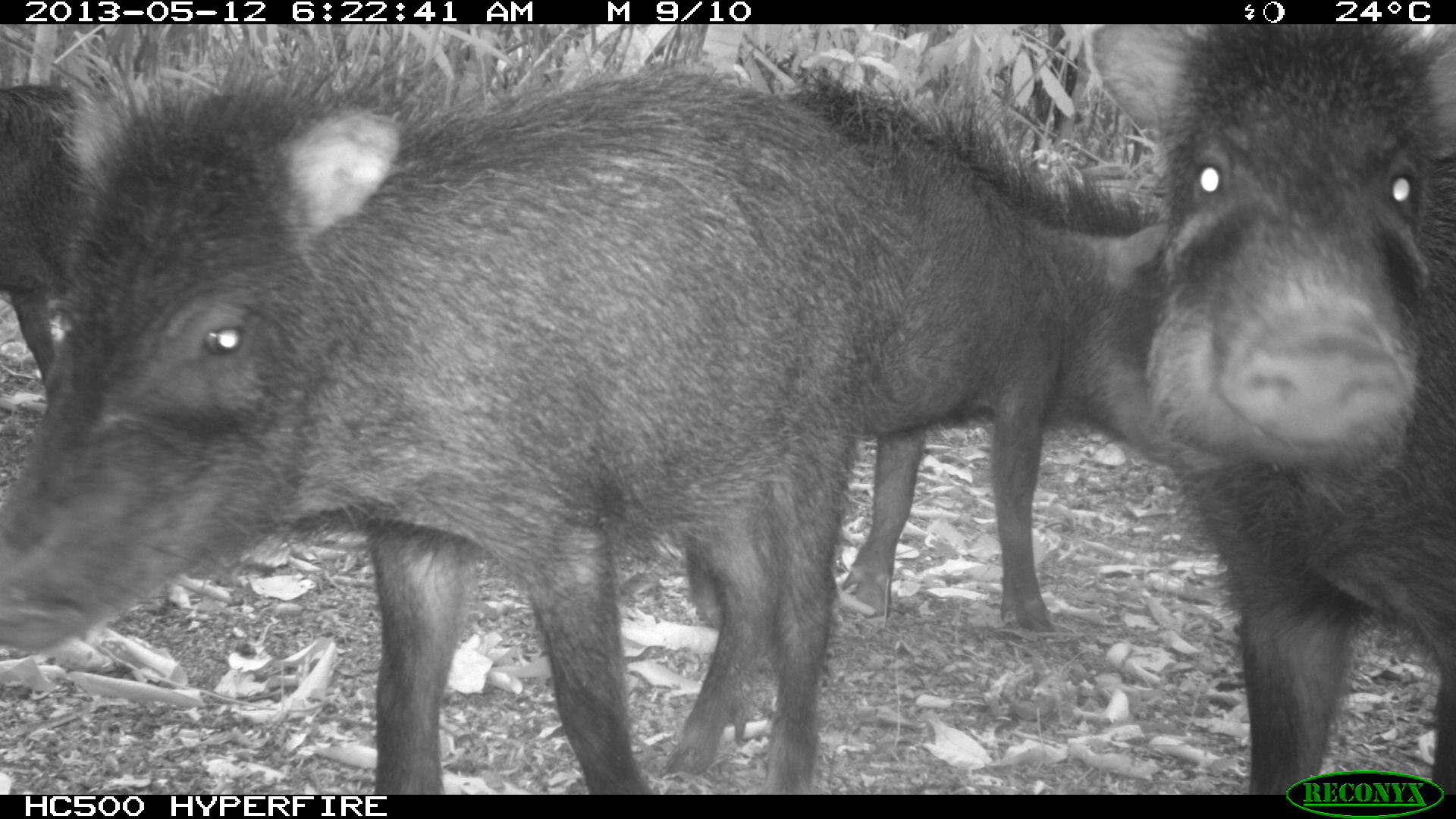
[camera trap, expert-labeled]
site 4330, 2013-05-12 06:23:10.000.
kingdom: Animalia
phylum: Chordata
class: Mammalia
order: Artiodactyla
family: Tayassuidae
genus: Tayassu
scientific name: Tayassu pecari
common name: white-lipped peccary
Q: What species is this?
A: Tayassu pecari (white-lipped peccary).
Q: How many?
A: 5.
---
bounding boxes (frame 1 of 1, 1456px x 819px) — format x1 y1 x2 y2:
tayassu pecari: 0 24 924 792; 1137 25 1453 792; 780 71 1171 634; 0 77 115 436